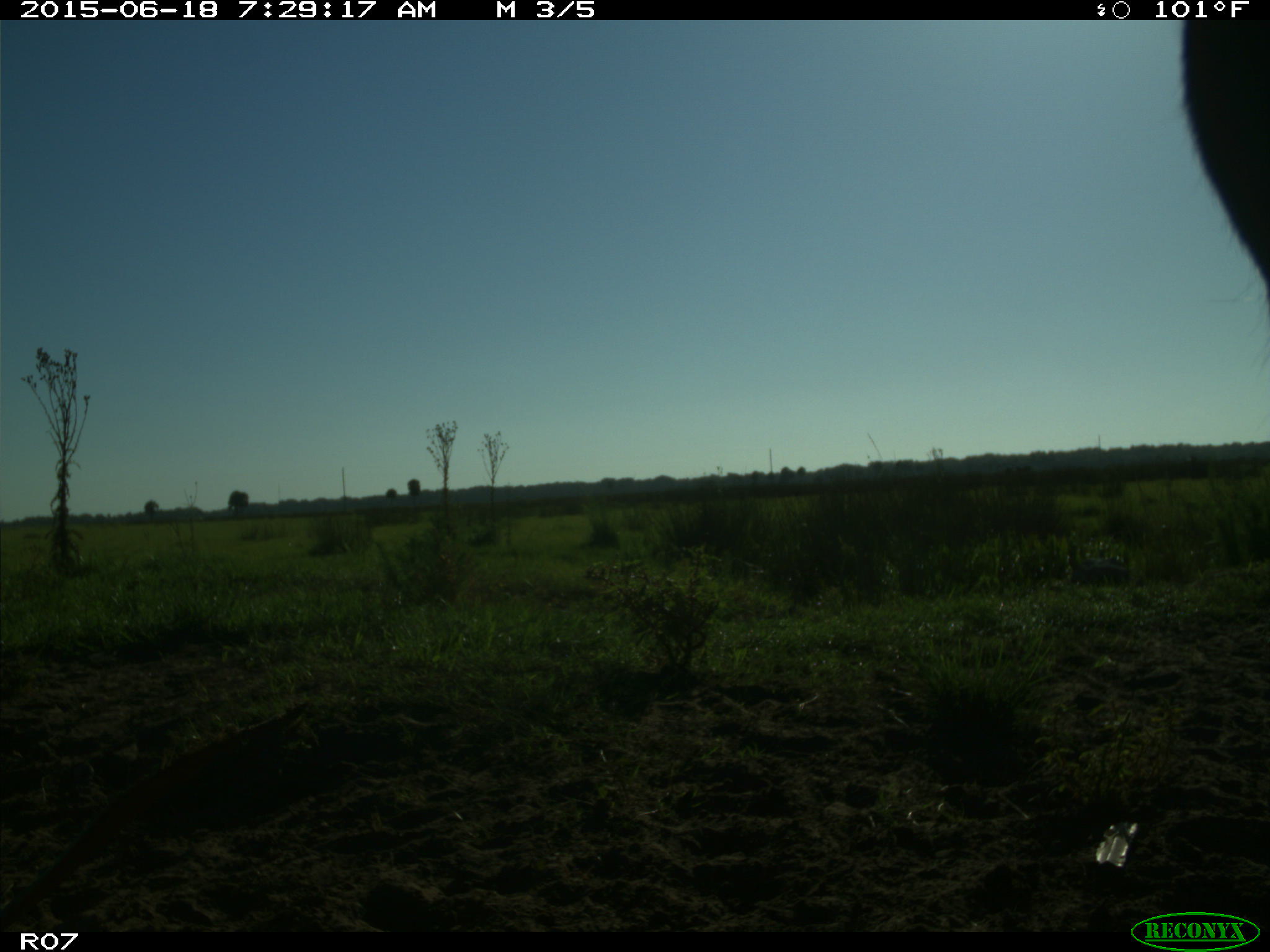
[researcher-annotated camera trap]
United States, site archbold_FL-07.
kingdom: Animalia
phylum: Chordata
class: Mammalia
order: Artiodactyla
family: Bovidae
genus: Bos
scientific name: Bos taurus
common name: domestic cow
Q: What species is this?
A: Bos taurus (domestic cow).